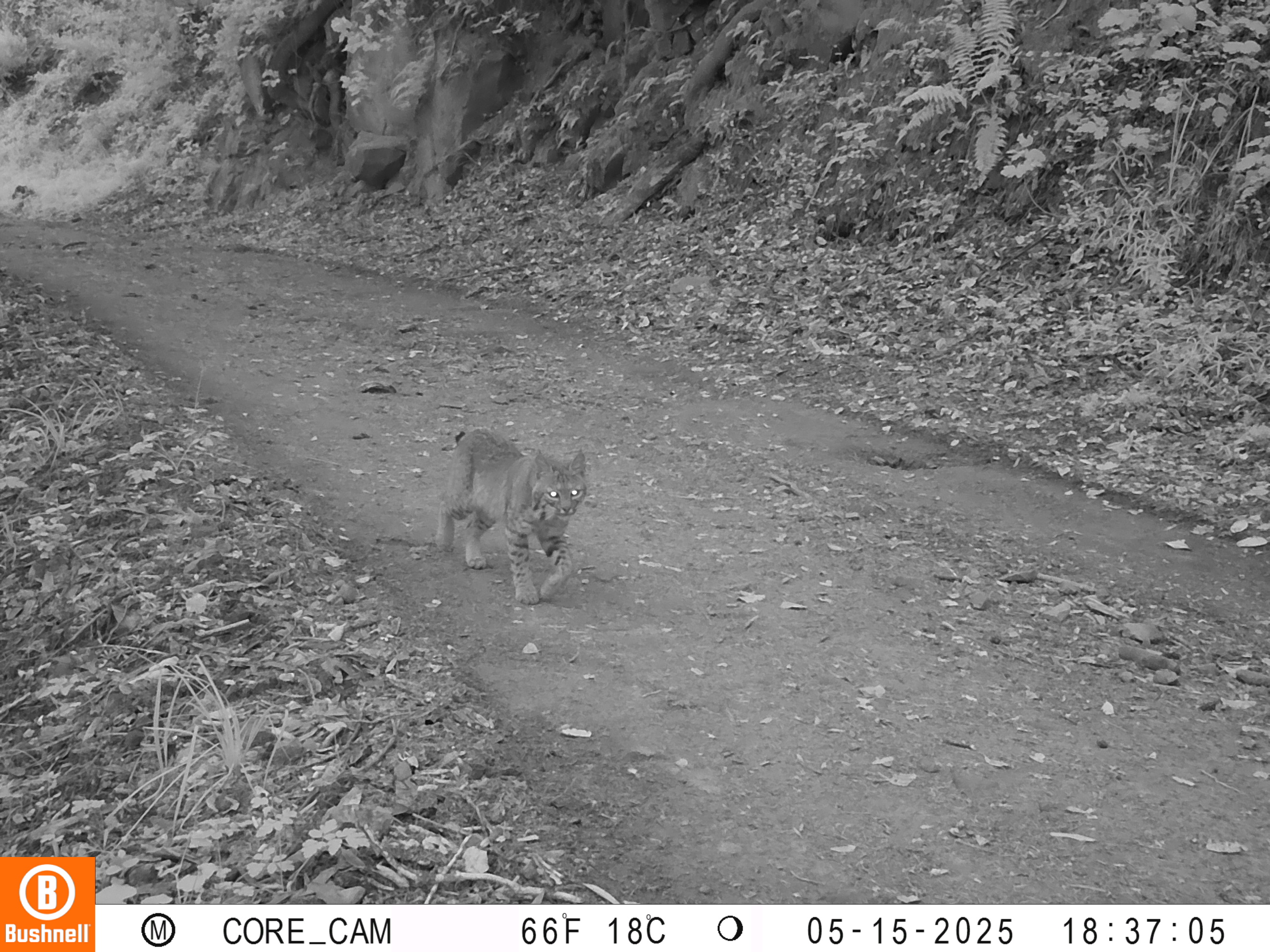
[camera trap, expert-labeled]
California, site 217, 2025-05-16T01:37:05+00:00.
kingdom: Animalia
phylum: Chordata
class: Mammalia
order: Carnivora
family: Felidae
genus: Lynx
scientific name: Lynx rufus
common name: bobcat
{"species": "bobcat (Lynx rufus)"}